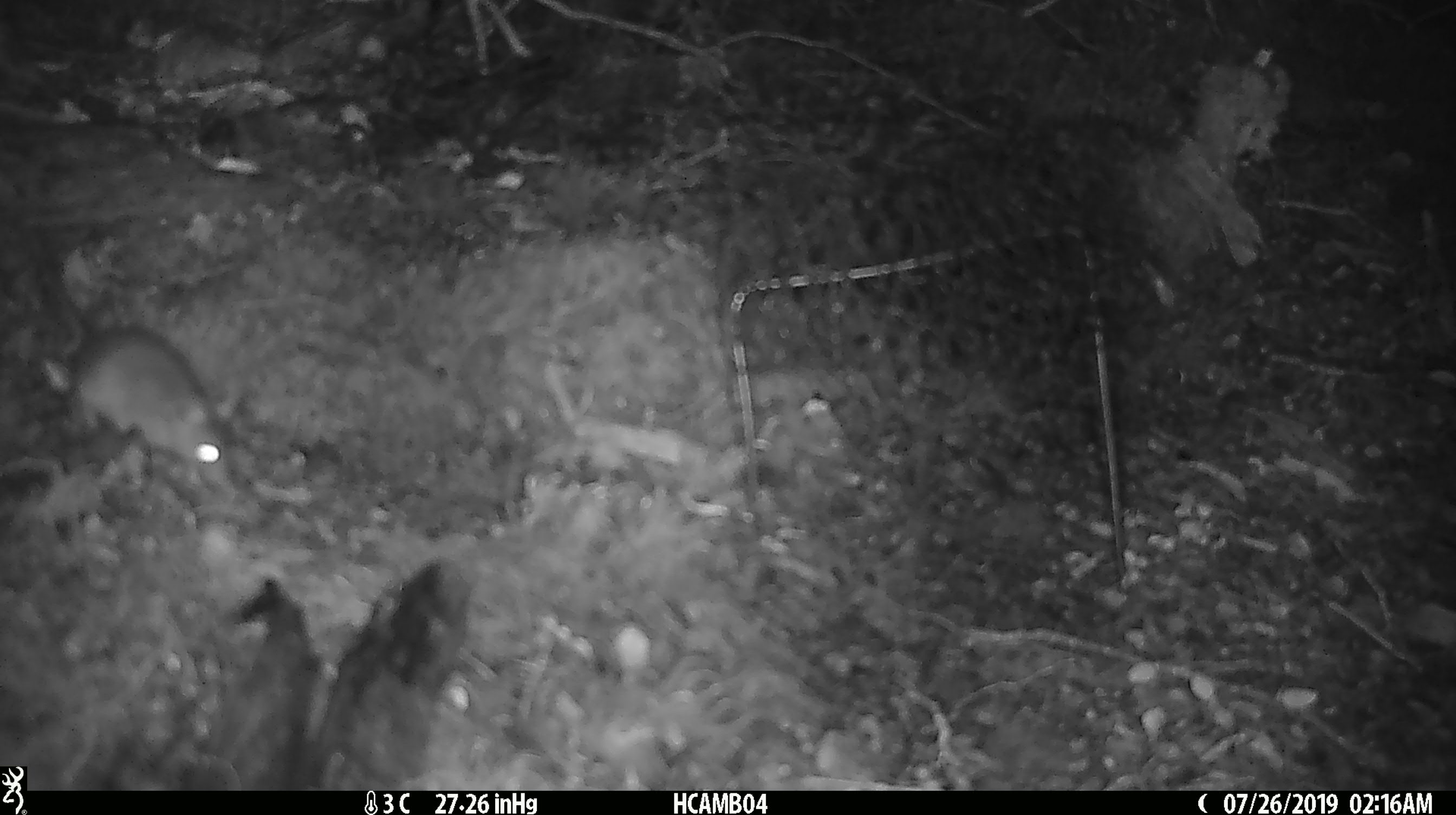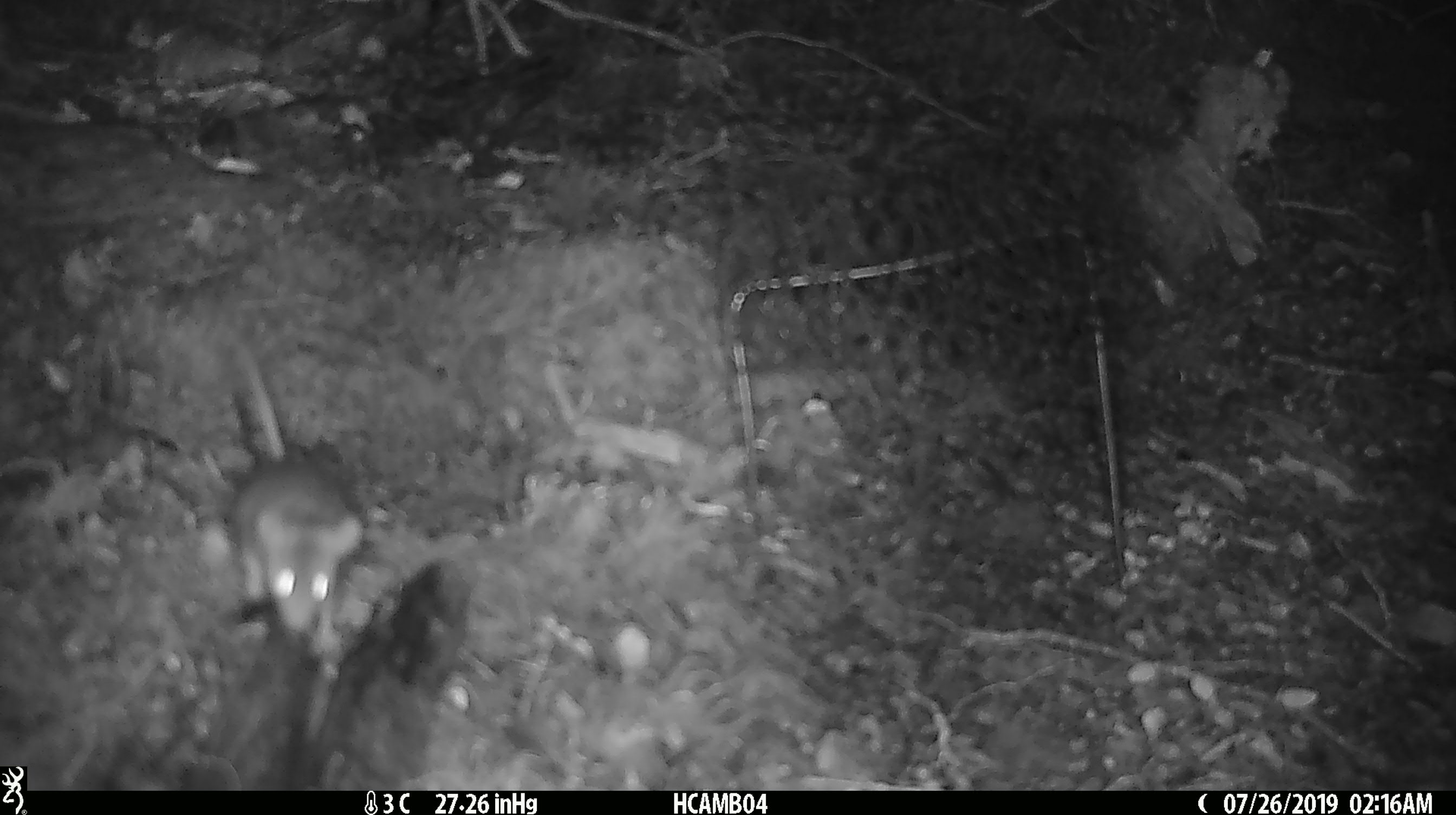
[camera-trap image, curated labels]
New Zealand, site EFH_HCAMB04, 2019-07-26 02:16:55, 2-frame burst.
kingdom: Animalia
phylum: Chordata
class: Mammalia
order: Rodentia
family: Muridae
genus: Mus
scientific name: Mus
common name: mouse